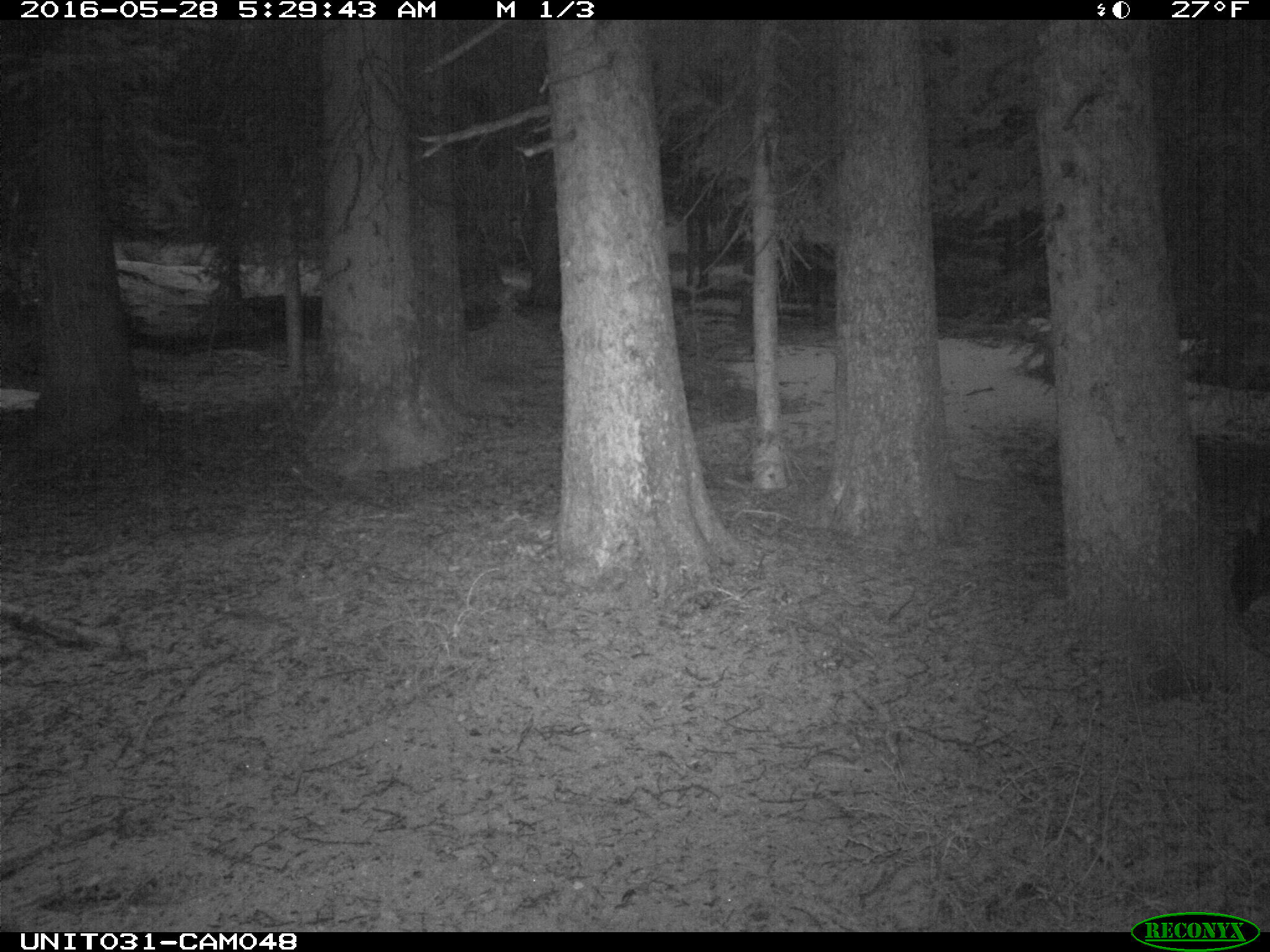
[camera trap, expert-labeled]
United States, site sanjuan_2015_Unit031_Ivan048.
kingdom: Animalia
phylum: Chordata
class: Mammalia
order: Artiodactyla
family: Cervidae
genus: Cervus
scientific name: Cervus elaphus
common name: red deer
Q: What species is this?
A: Cervus elaphus (red deer).